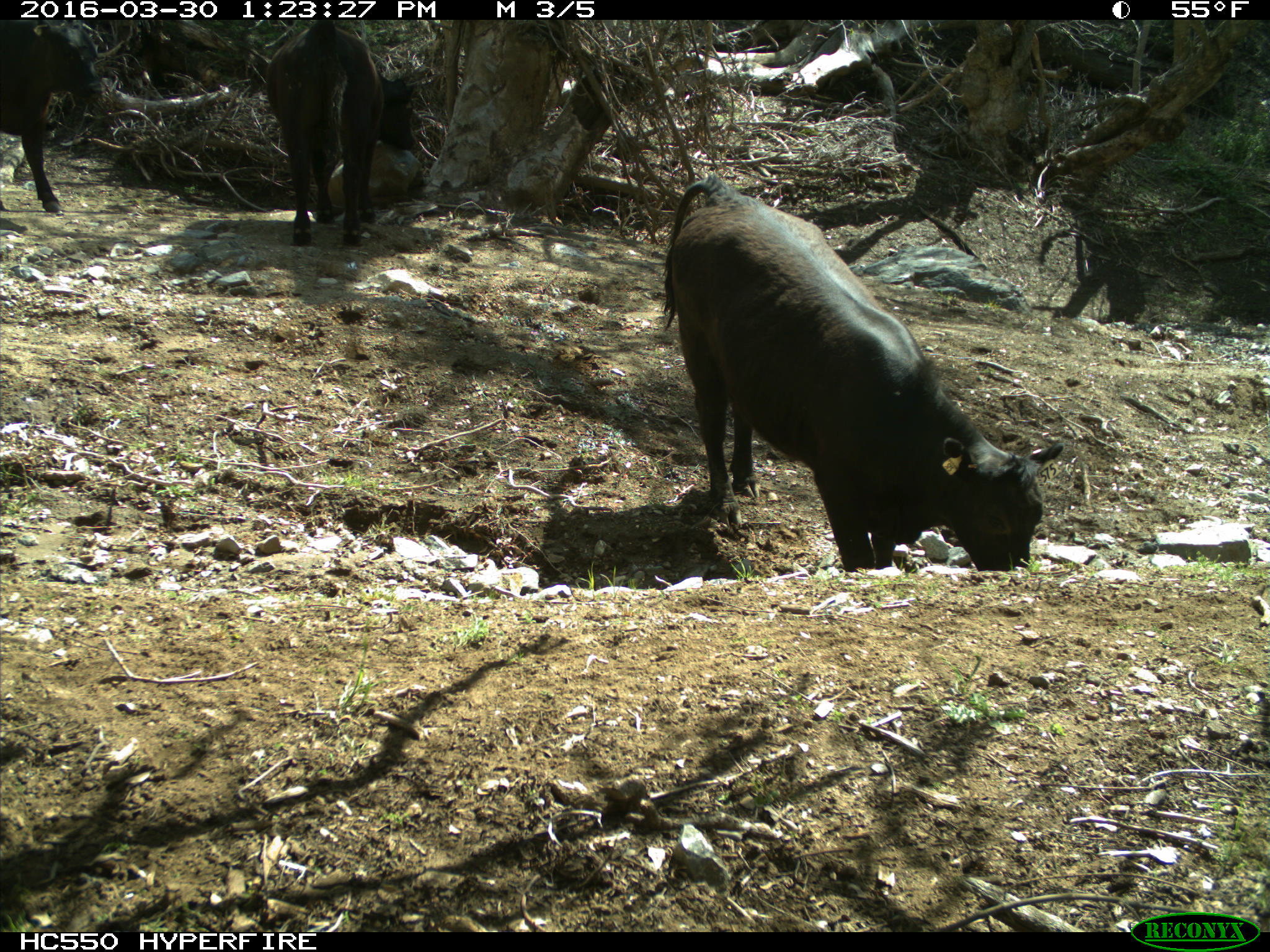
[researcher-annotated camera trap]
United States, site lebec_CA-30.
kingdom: Animalia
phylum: Chordata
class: Mammalia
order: Artiodactyla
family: Bovidae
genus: Bos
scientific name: Bos taurus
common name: domestic cow